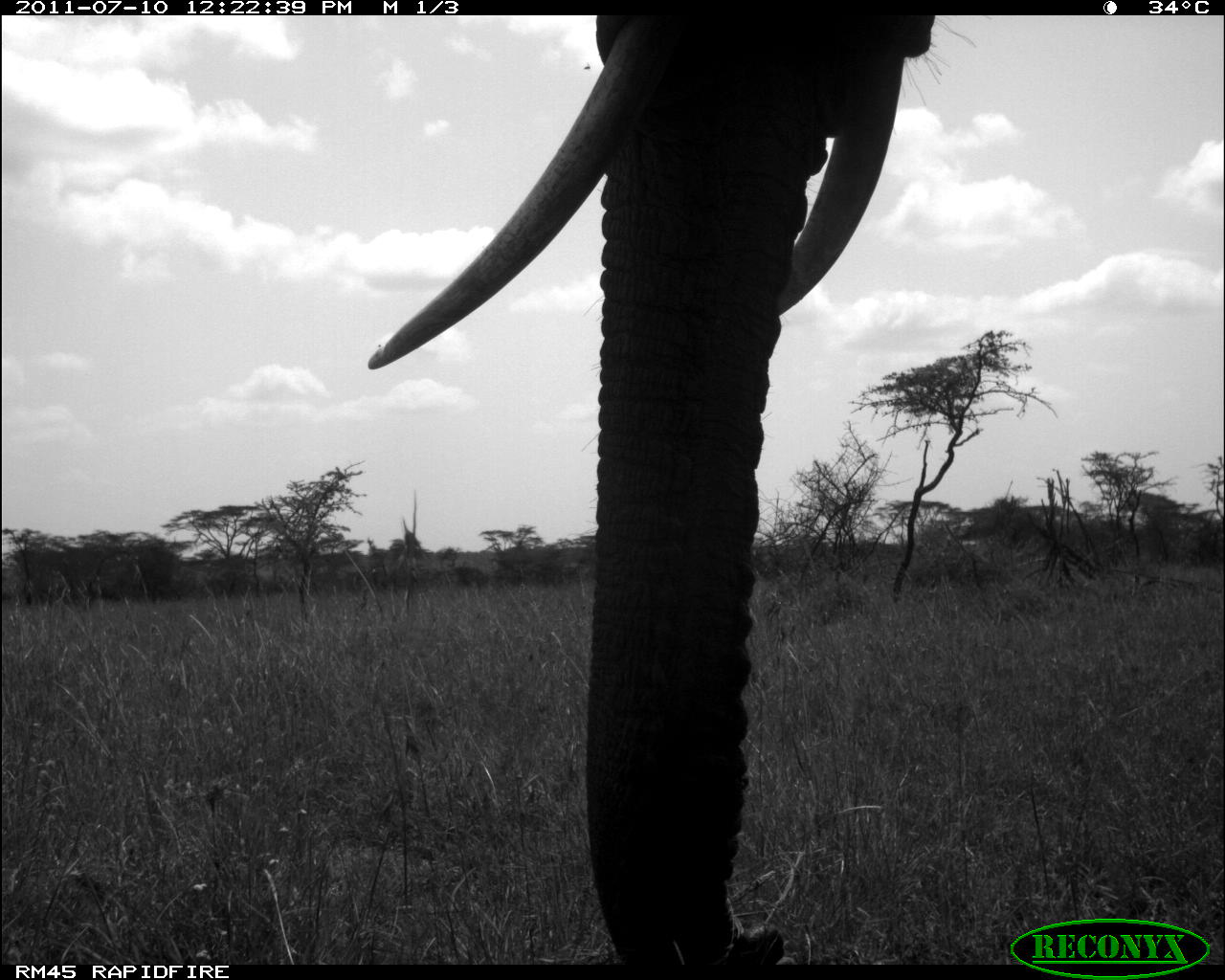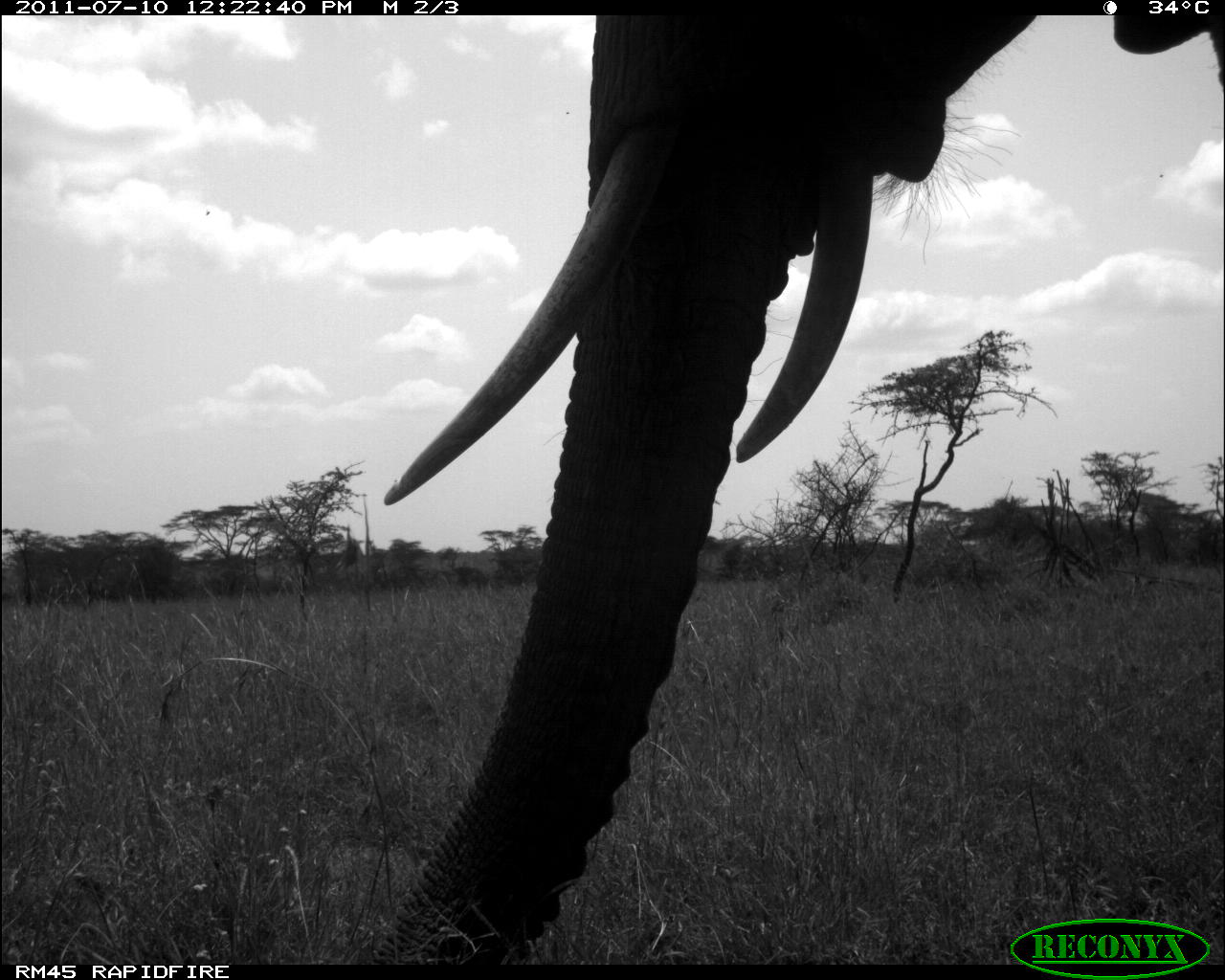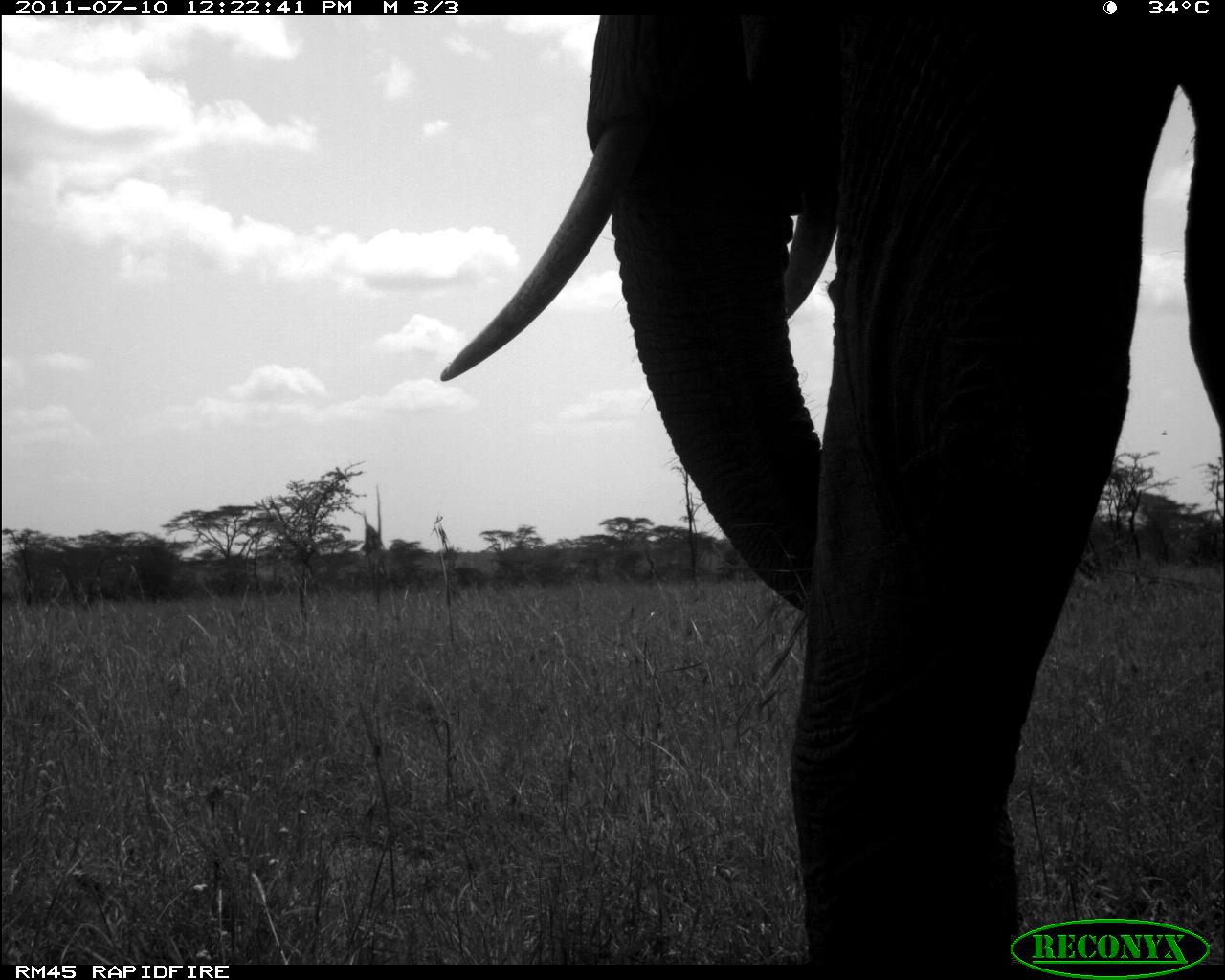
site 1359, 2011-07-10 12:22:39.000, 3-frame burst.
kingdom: Animalia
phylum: Chordata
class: Mammalia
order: Proboscidea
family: Elephantidae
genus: Loxodonta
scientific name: Loxodonta africana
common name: african bush elephant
Loxodonta africana (african bush elephant), count 1.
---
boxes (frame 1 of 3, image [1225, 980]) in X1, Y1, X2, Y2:
loxodonta africana: 368, 15, 974, 966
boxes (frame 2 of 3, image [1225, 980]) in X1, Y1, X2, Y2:
loxodonta africana: 353, 15, 1224, 963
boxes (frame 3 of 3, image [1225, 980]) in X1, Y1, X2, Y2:
loxodonta africana: 431, 15, 1225, 965